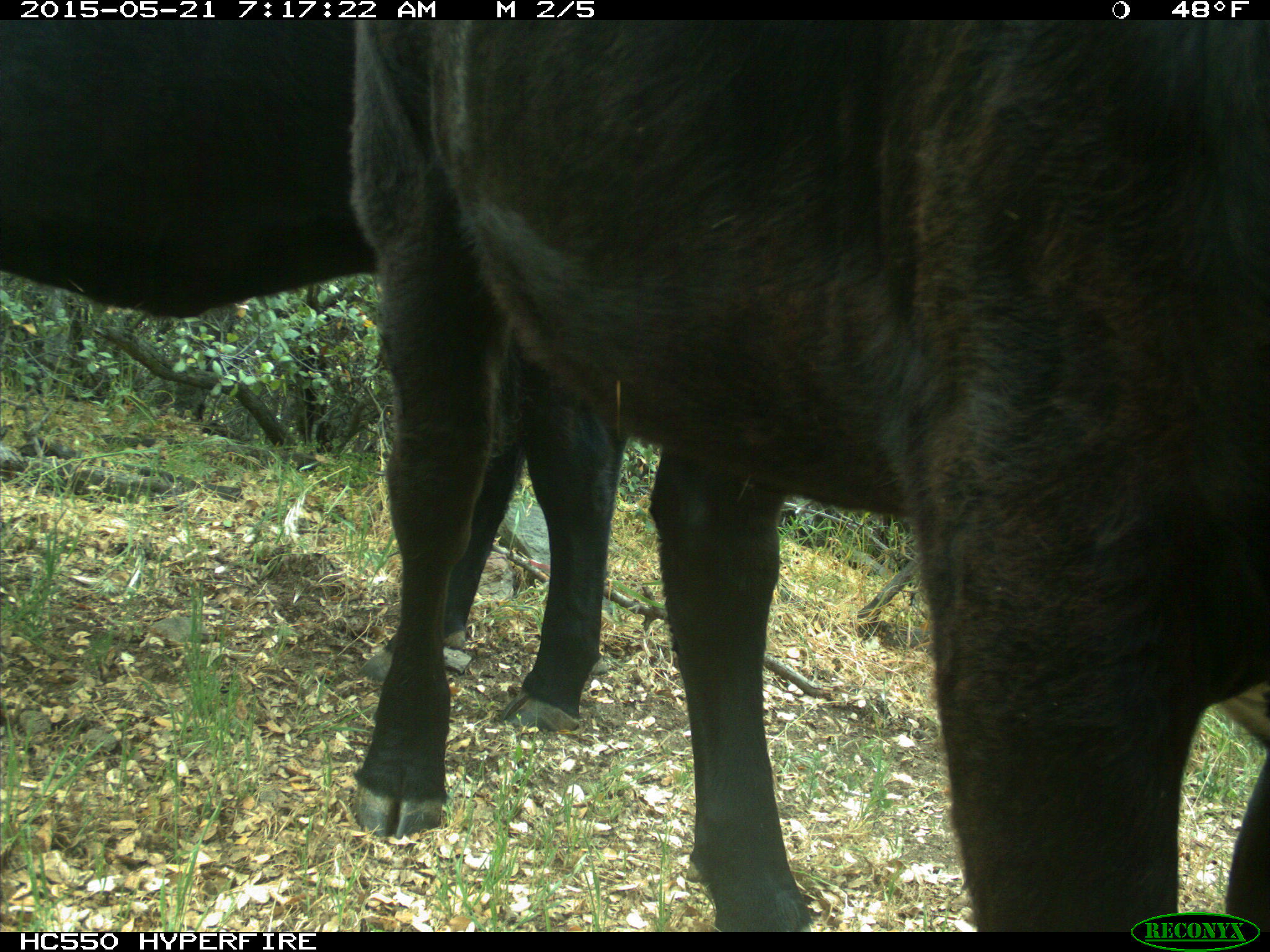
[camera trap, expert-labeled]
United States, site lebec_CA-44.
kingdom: Animalia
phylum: Chordata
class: Mammalia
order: Artiodactyla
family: Bovidae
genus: Bos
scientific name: Bos taurus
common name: domestic cow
Bos taurus (domestic cow).